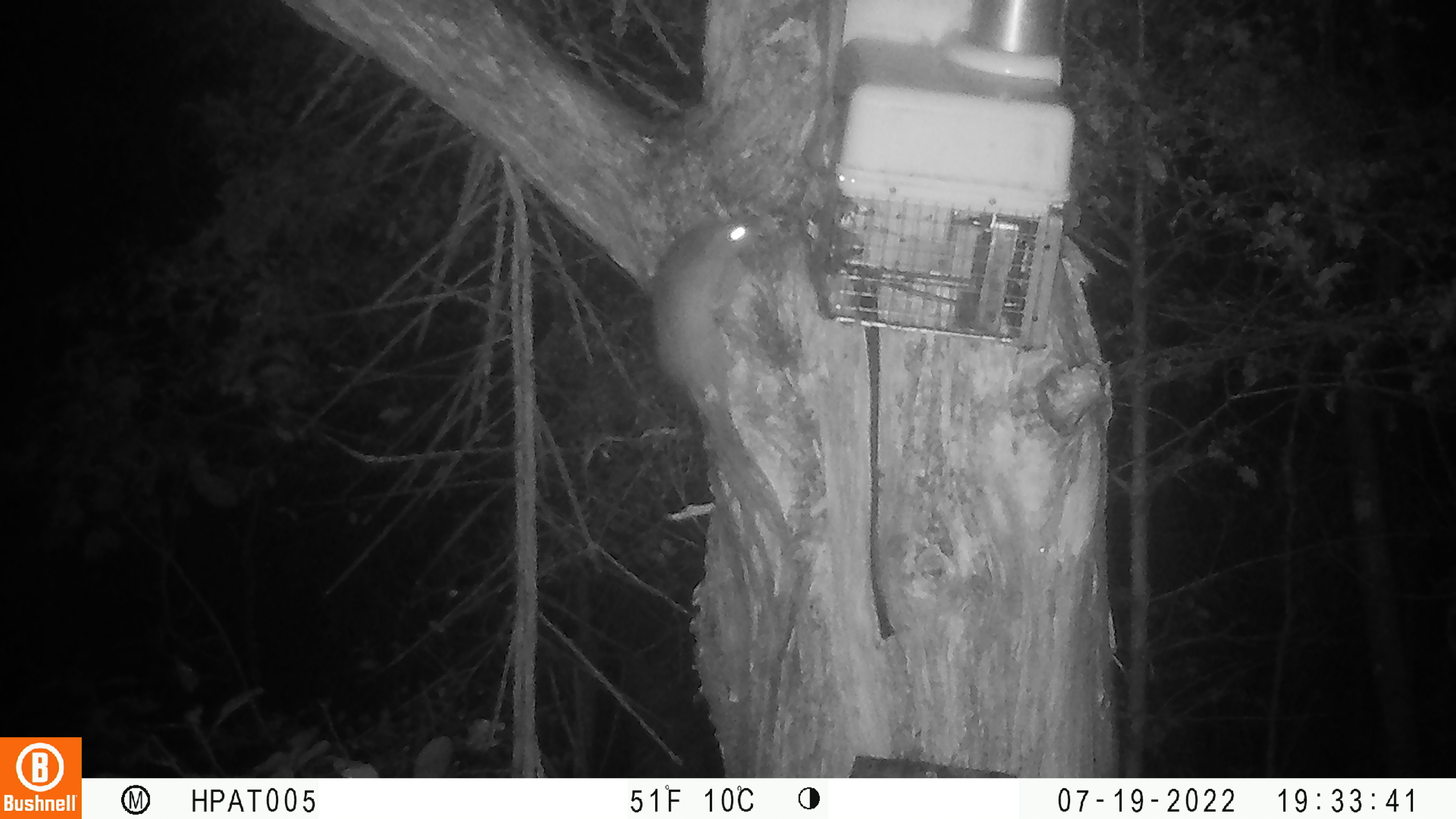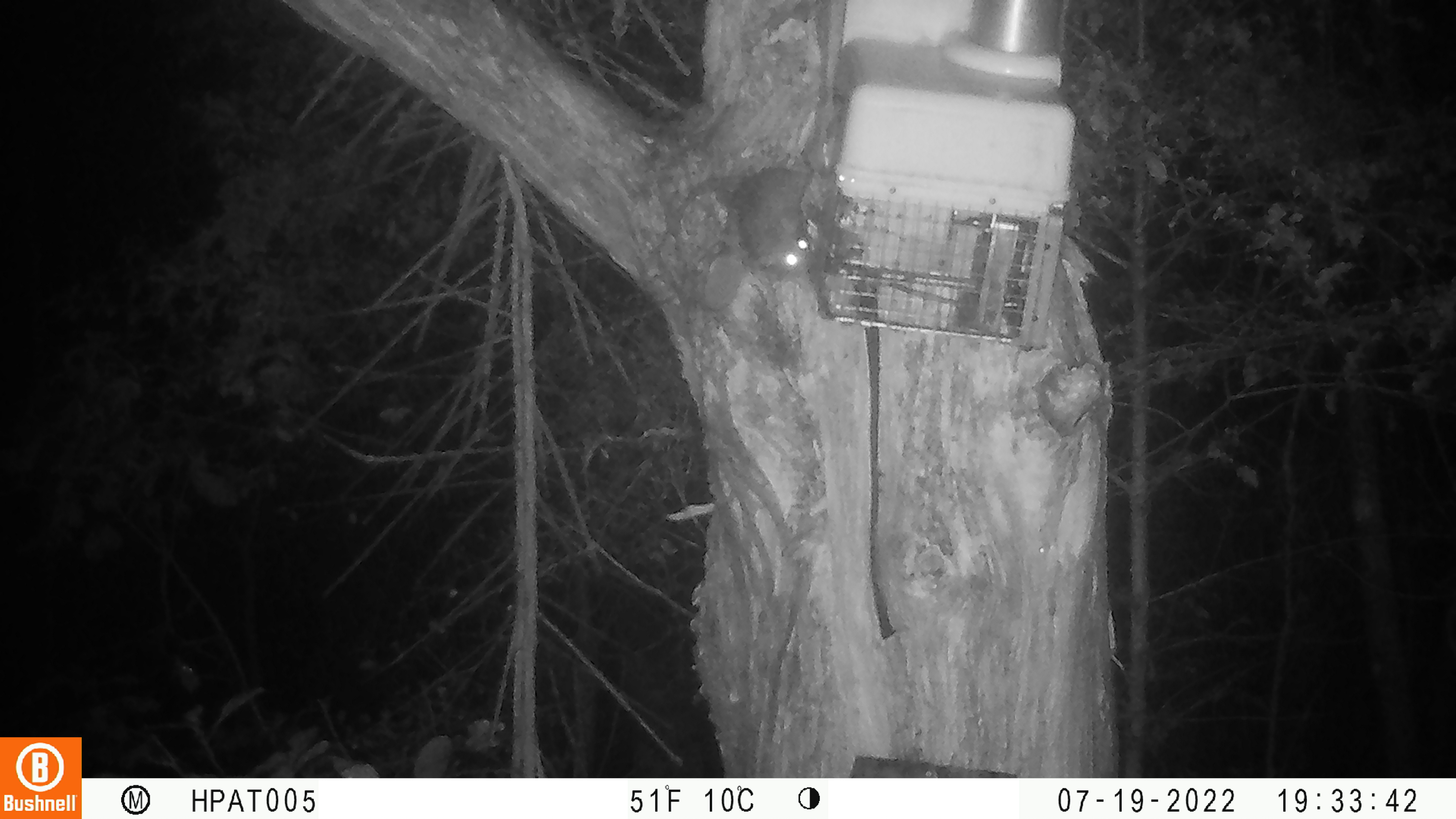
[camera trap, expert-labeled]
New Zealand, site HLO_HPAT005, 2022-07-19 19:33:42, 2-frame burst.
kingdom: Animalia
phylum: Chordata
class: Mammalia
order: Rodentia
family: Muridae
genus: Rattus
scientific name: Rattus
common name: rat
Rat (Rattus).